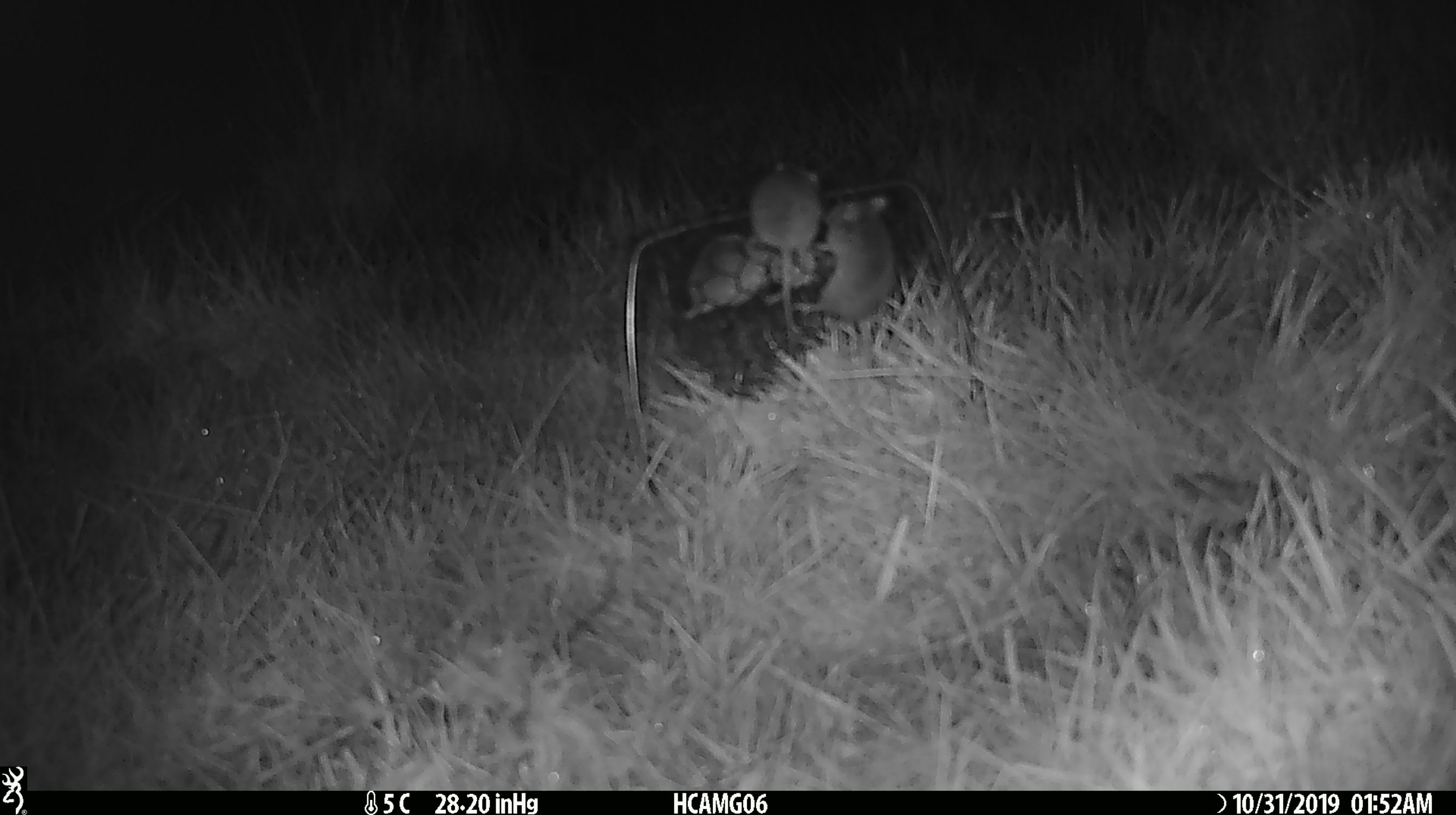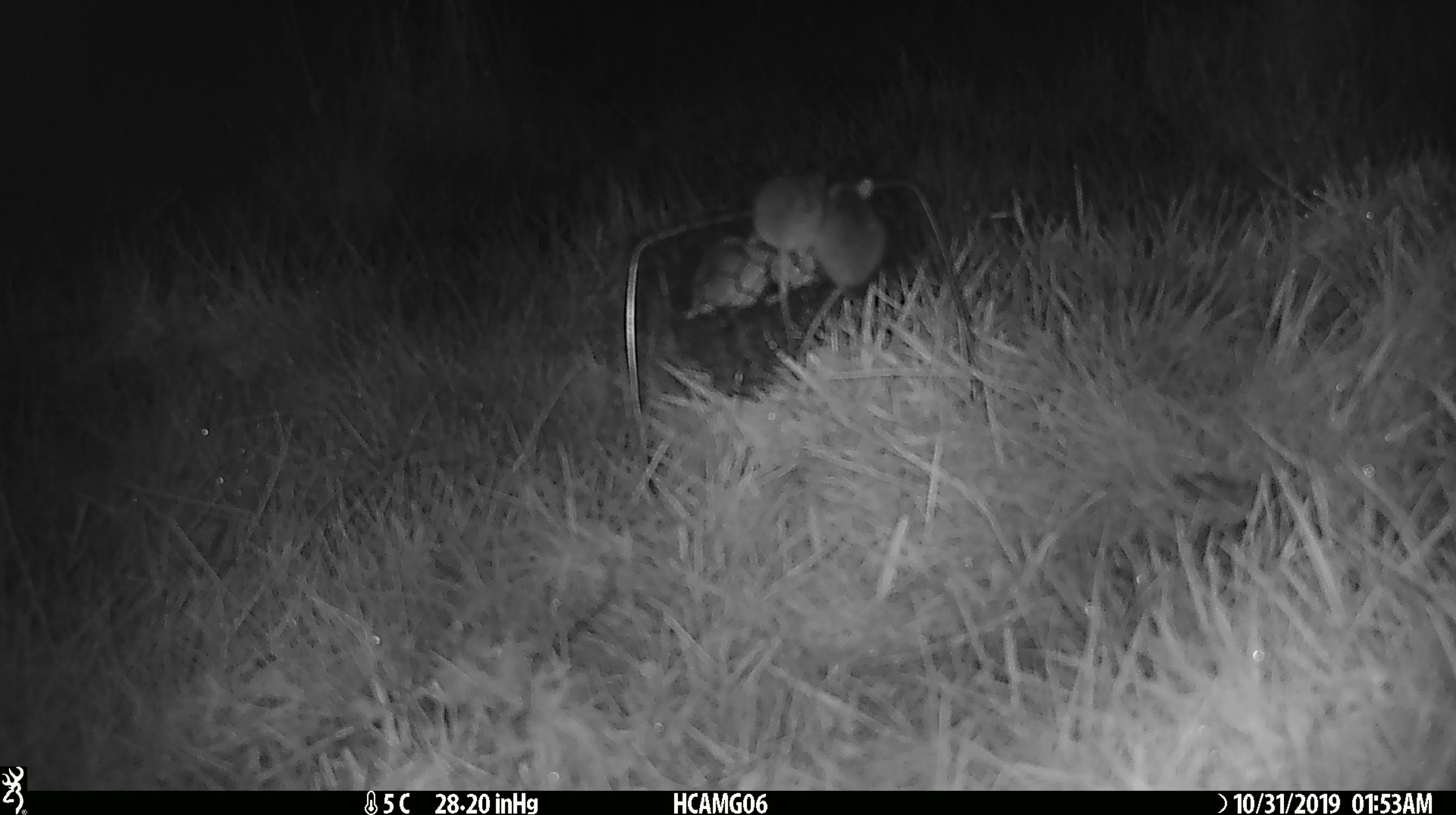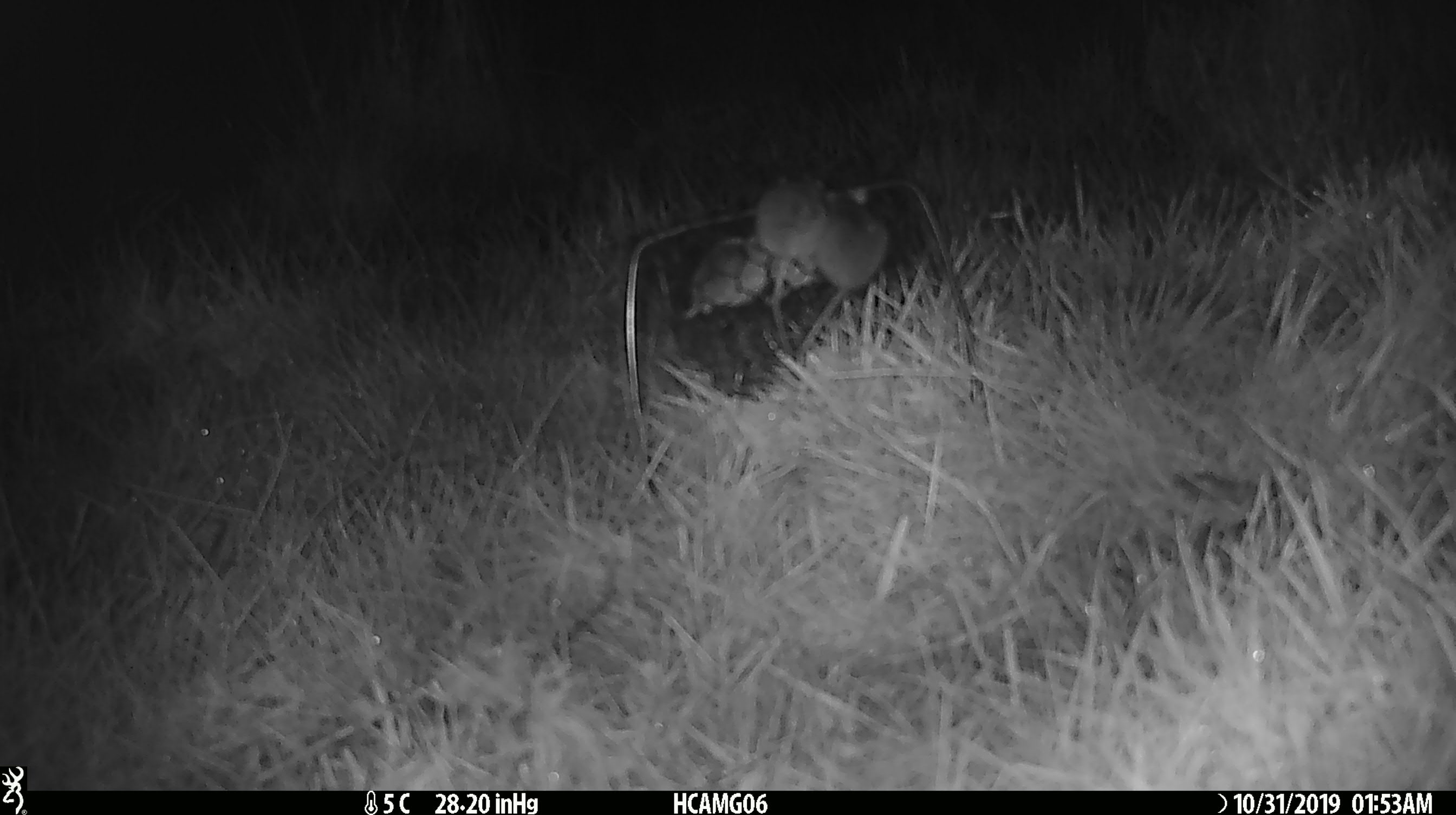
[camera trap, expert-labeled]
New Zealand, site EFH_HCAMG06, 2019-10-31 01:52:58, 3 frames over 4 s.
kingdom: Animalia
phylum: Chordata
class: Mammalia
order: Rodentia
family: Muridae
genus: Mus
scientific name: Mus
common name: mouse